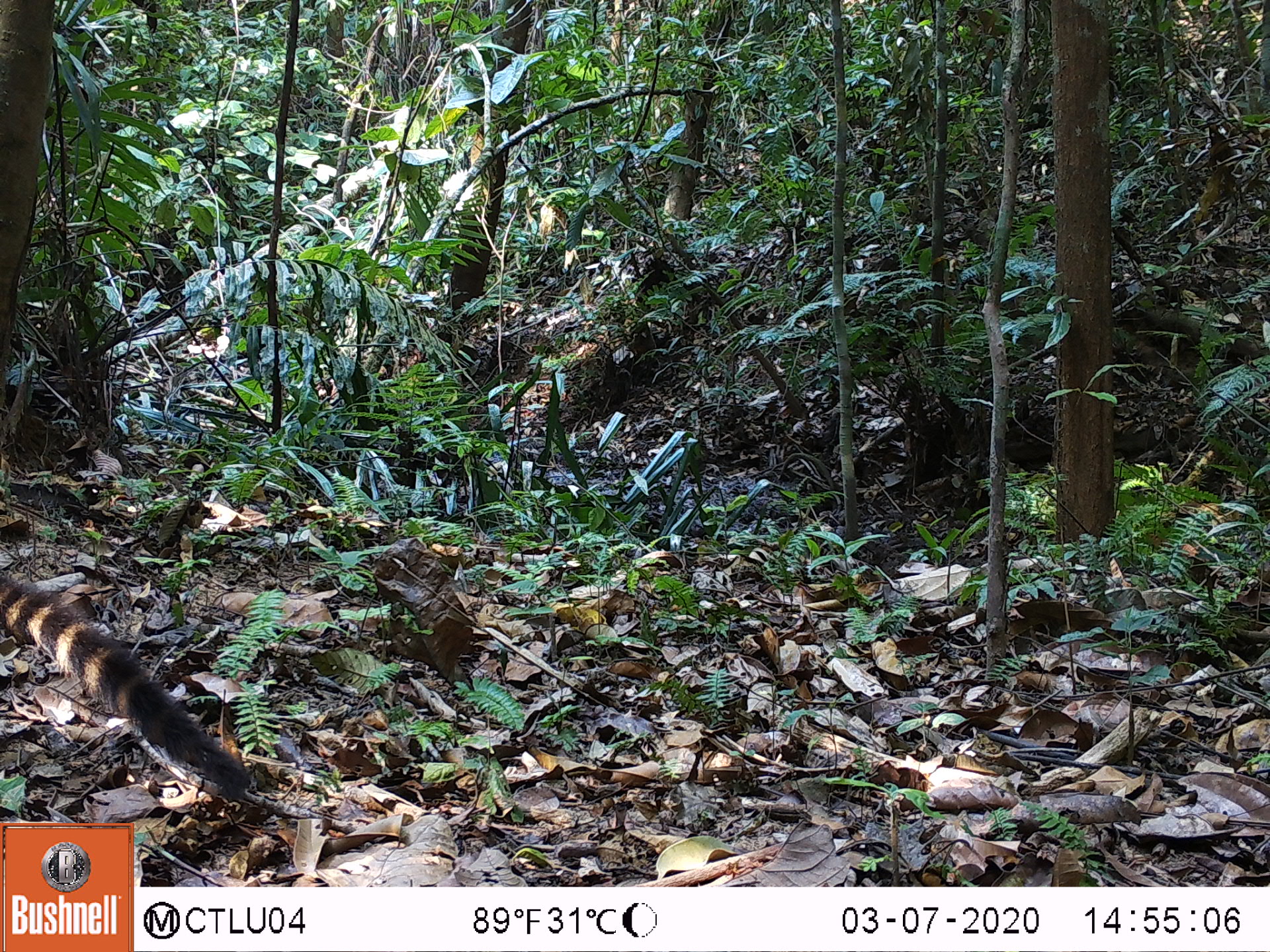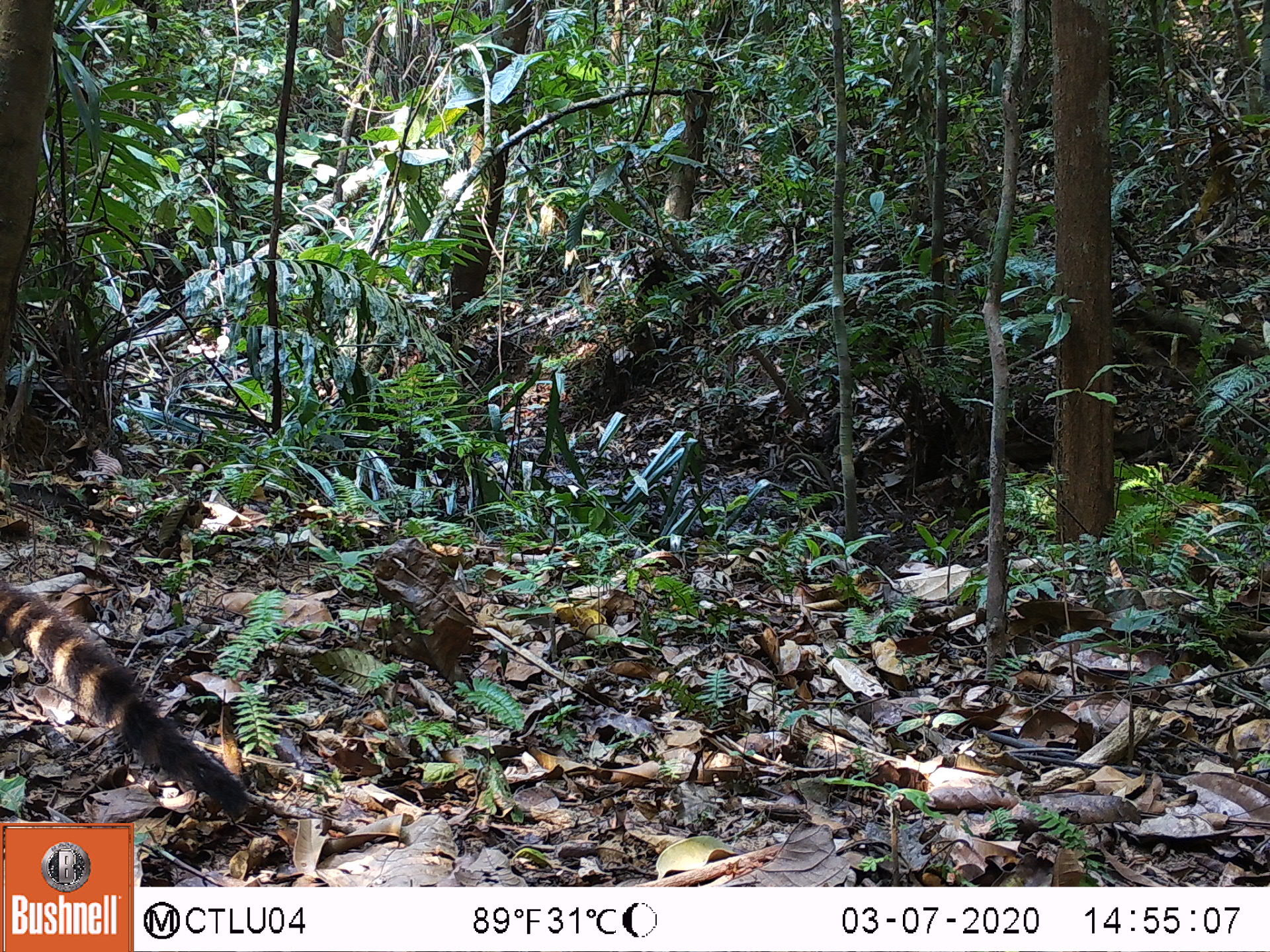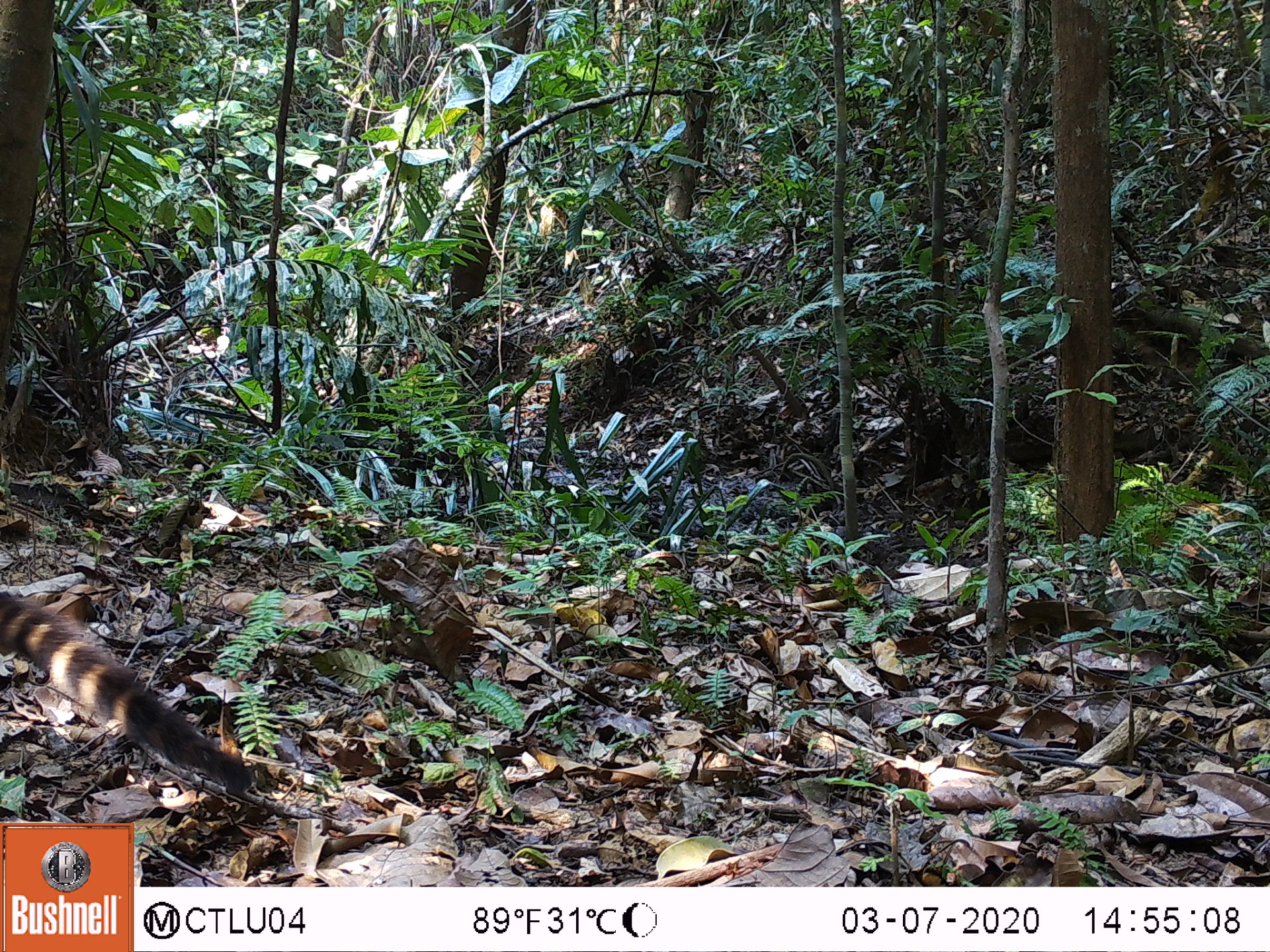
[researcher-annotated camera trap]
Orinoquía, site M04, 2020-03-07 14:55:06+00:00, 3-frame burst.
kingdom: Animalia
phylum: Chordata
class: Mammalia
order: Carnivora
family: Procyonidae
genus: Nasua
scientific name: Nasua nasua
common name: south american coati